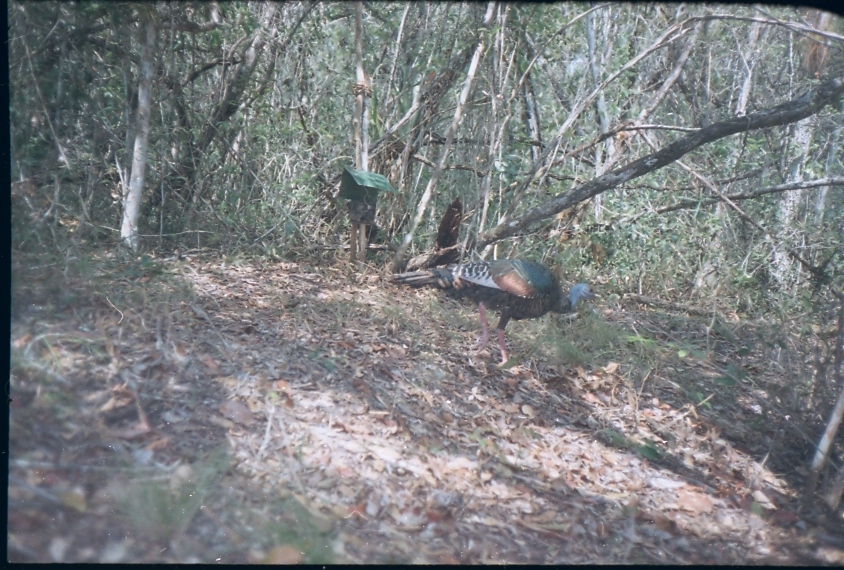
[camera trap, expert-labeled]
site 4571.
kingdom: Animalia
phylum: Chordata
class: Aves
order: Galliformes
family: Phasianidae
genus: Meleagris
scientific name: Meleagris ocellata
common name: ocellated turkey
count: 1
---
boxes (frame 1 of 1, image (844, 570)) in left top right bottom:
meleagris ocellata: 383 254 603 370